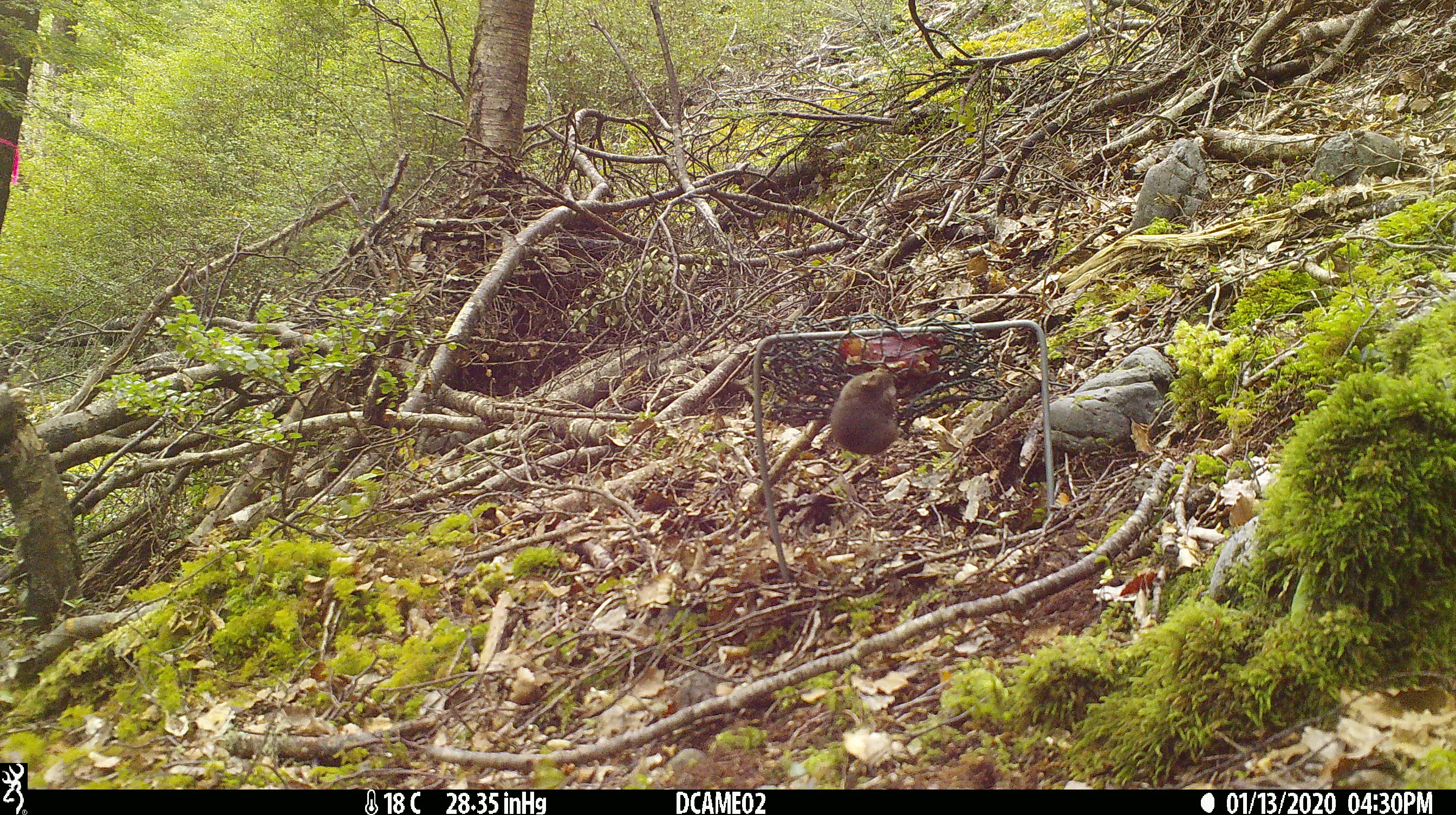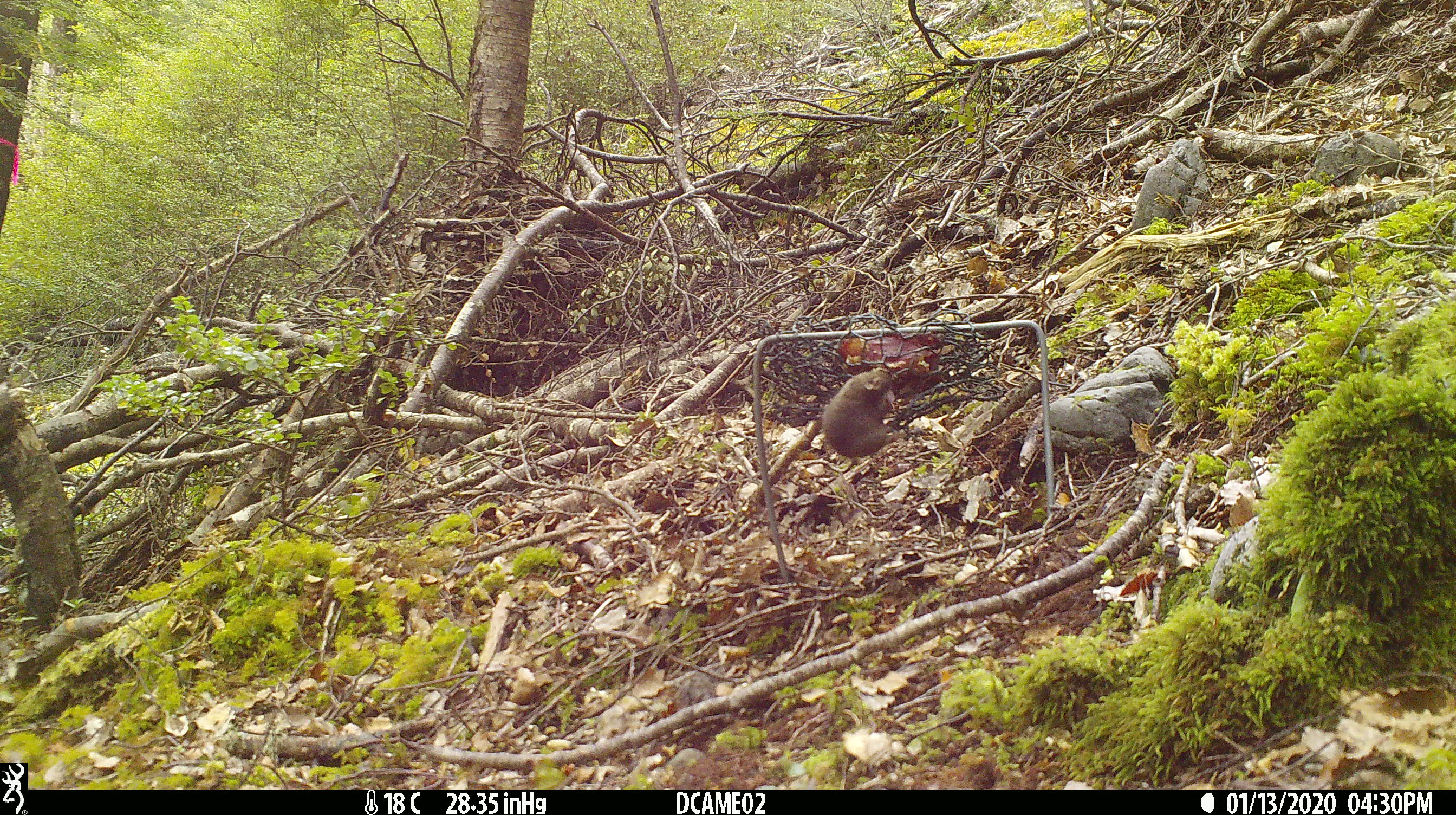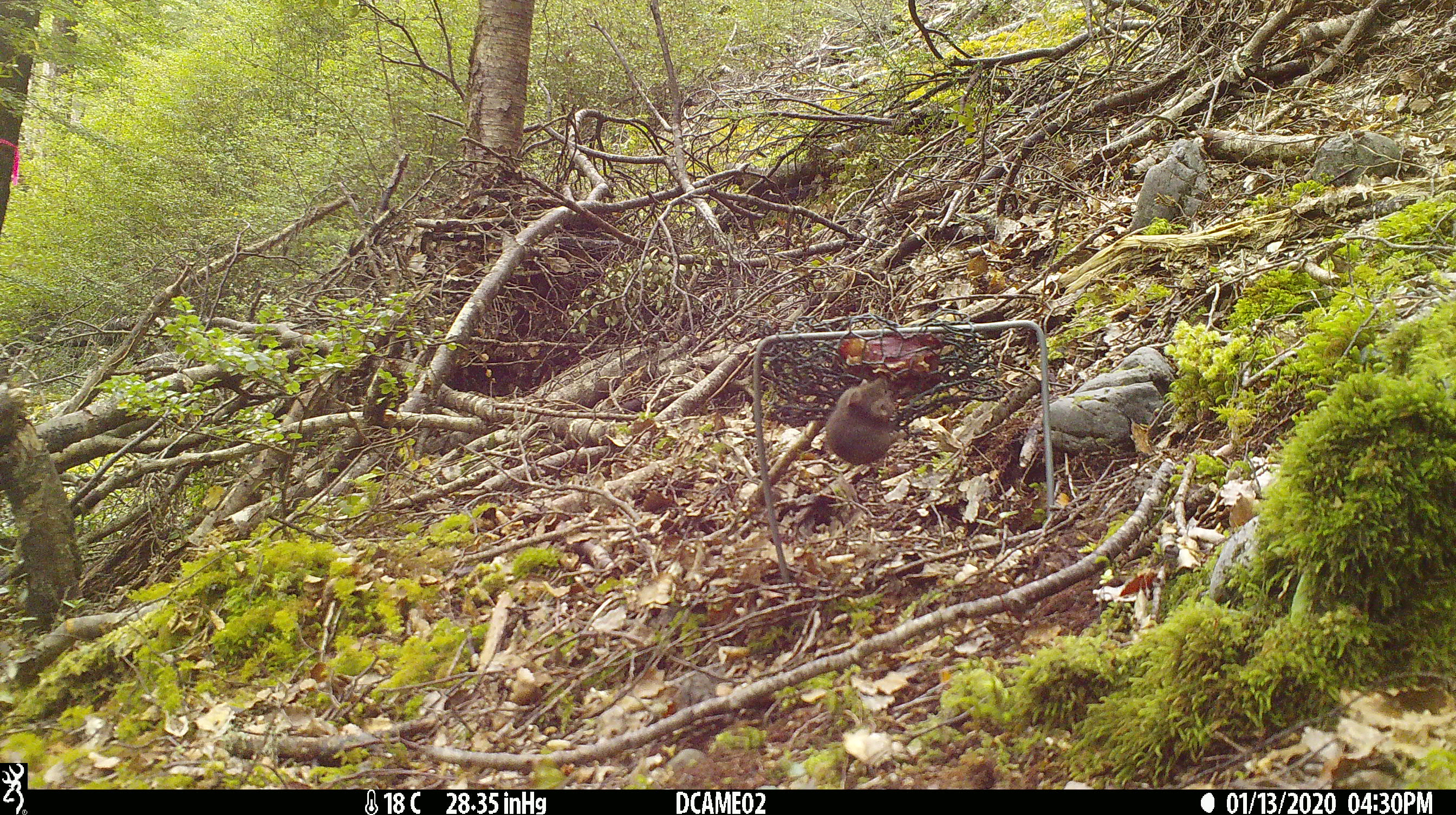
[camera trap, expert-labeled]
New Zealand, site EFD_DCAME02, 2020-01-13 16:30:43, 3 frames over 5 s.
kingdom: Animalia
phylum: Chordata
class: Mammalia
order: Rodentia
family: Muridae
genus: Mus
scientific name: Mus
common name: mouse